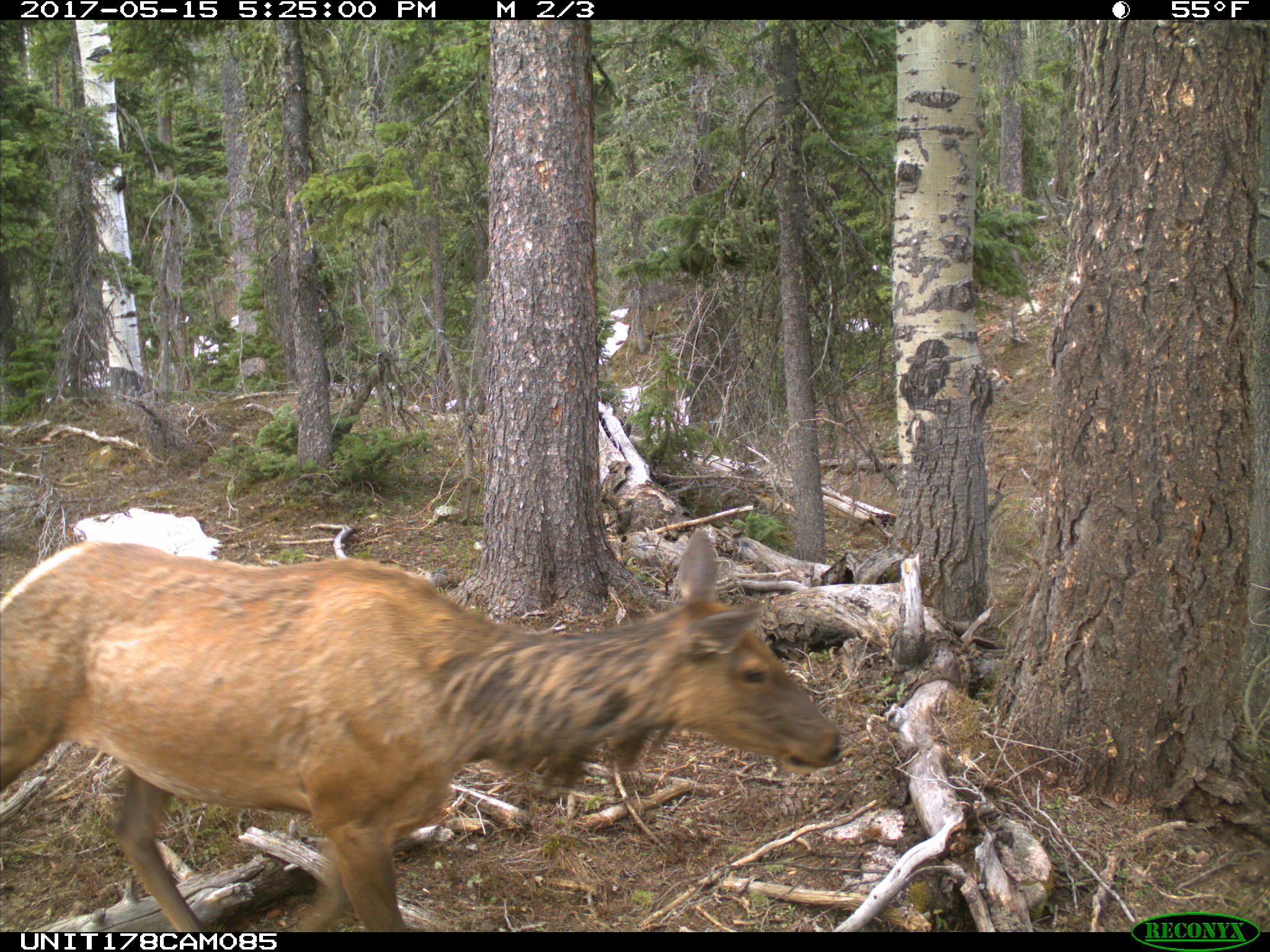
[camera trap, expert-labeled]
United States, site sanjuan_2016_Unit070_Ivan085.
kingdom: Animalia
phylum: Chordata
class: Mammalia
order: Artiodactyla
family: Cervidae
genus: Cervus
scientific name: Cervus elaphus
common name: red deer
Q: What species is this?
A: Cervus elaphus (red deer).